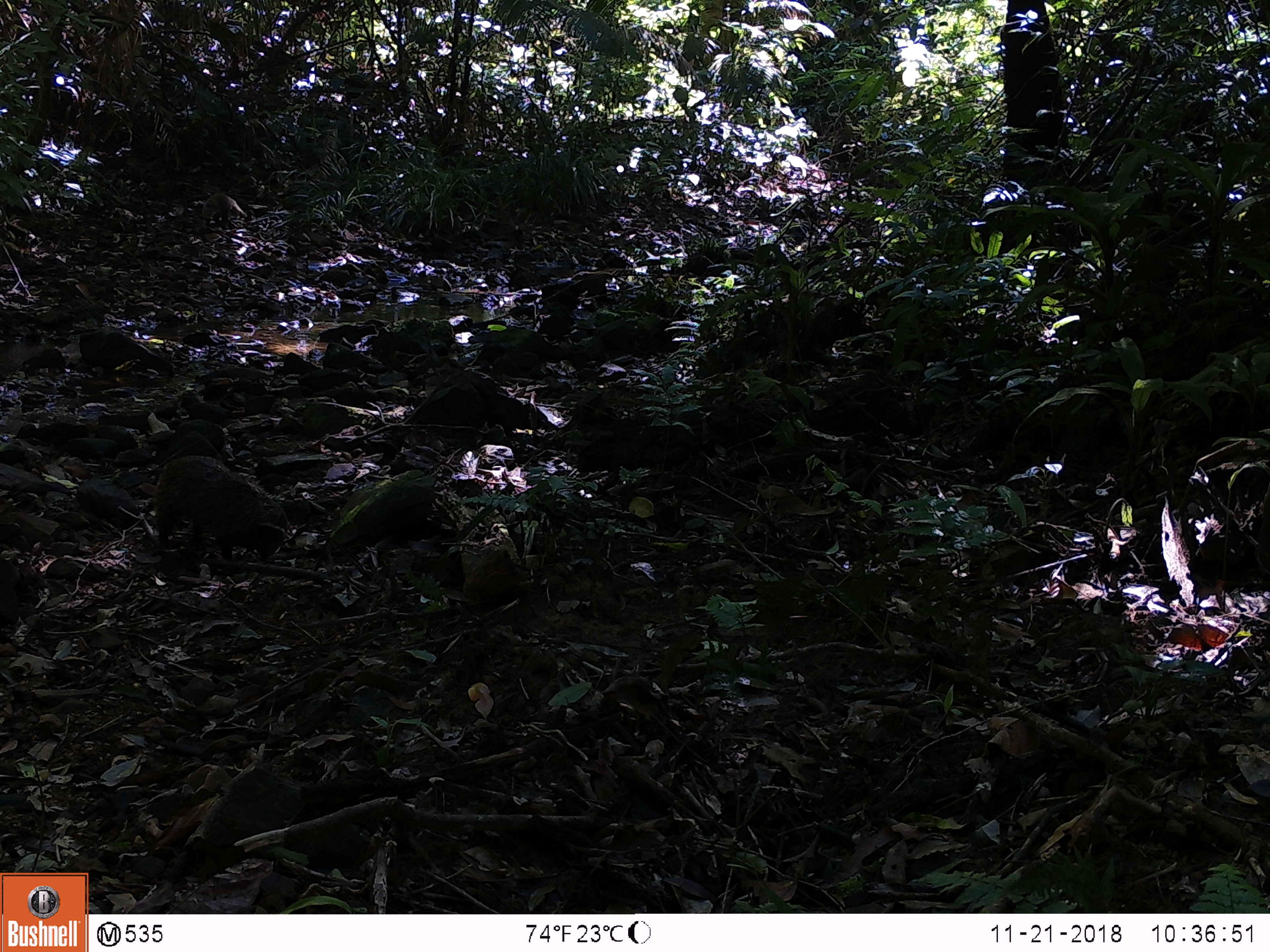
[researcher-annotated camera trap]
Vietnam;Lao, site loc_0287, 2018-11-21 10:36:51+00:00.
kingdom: Animalia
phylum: Chordata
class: Mammalia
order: Carnivora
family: Herpestidae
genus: Urva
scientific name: Urva urva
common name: crab-eating mongoose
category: crab eating mongoose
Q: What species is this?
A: Crab eating mongoose (crab-eating mongoose) (Urva urva).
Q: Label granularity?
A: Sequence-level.